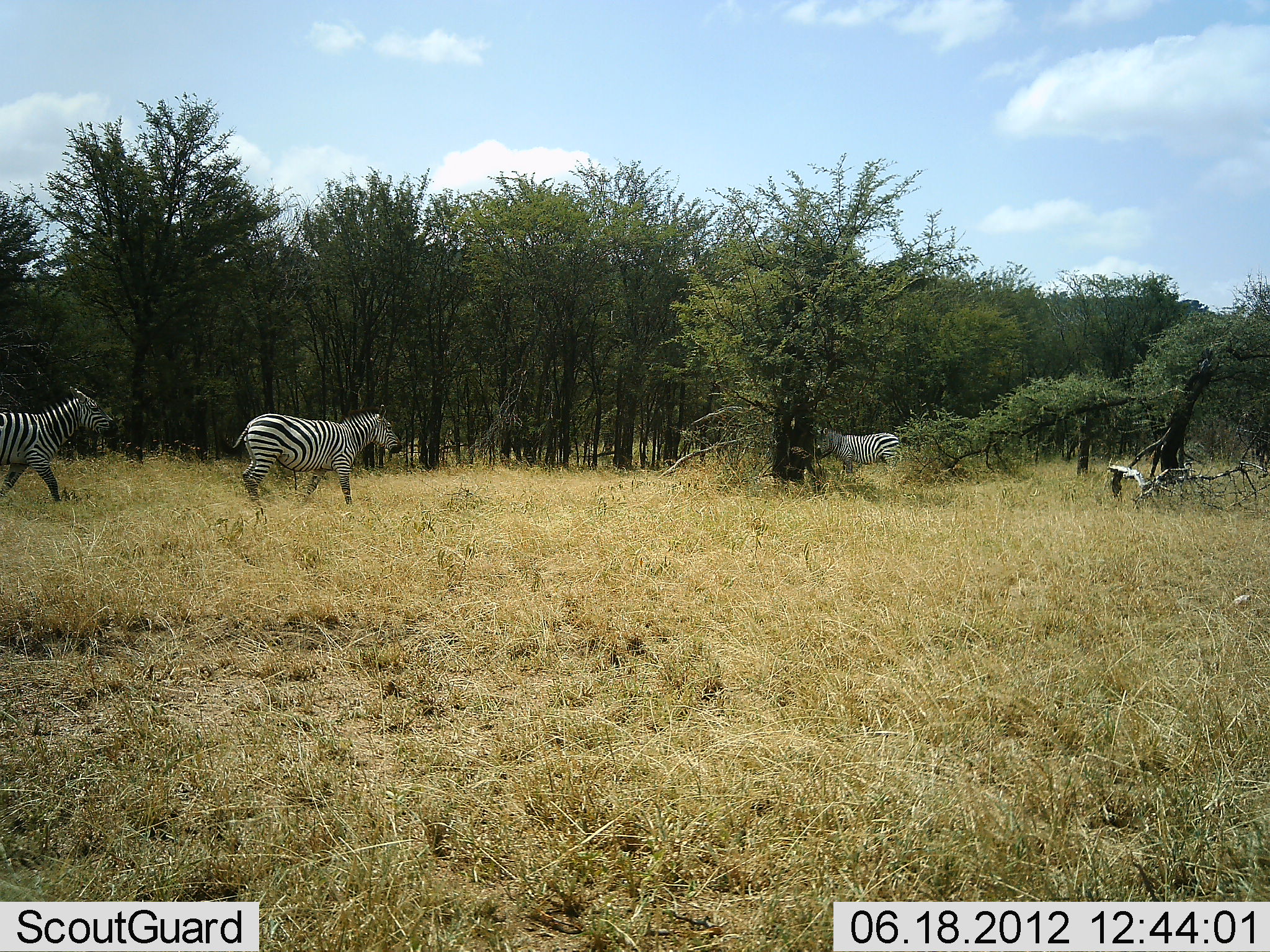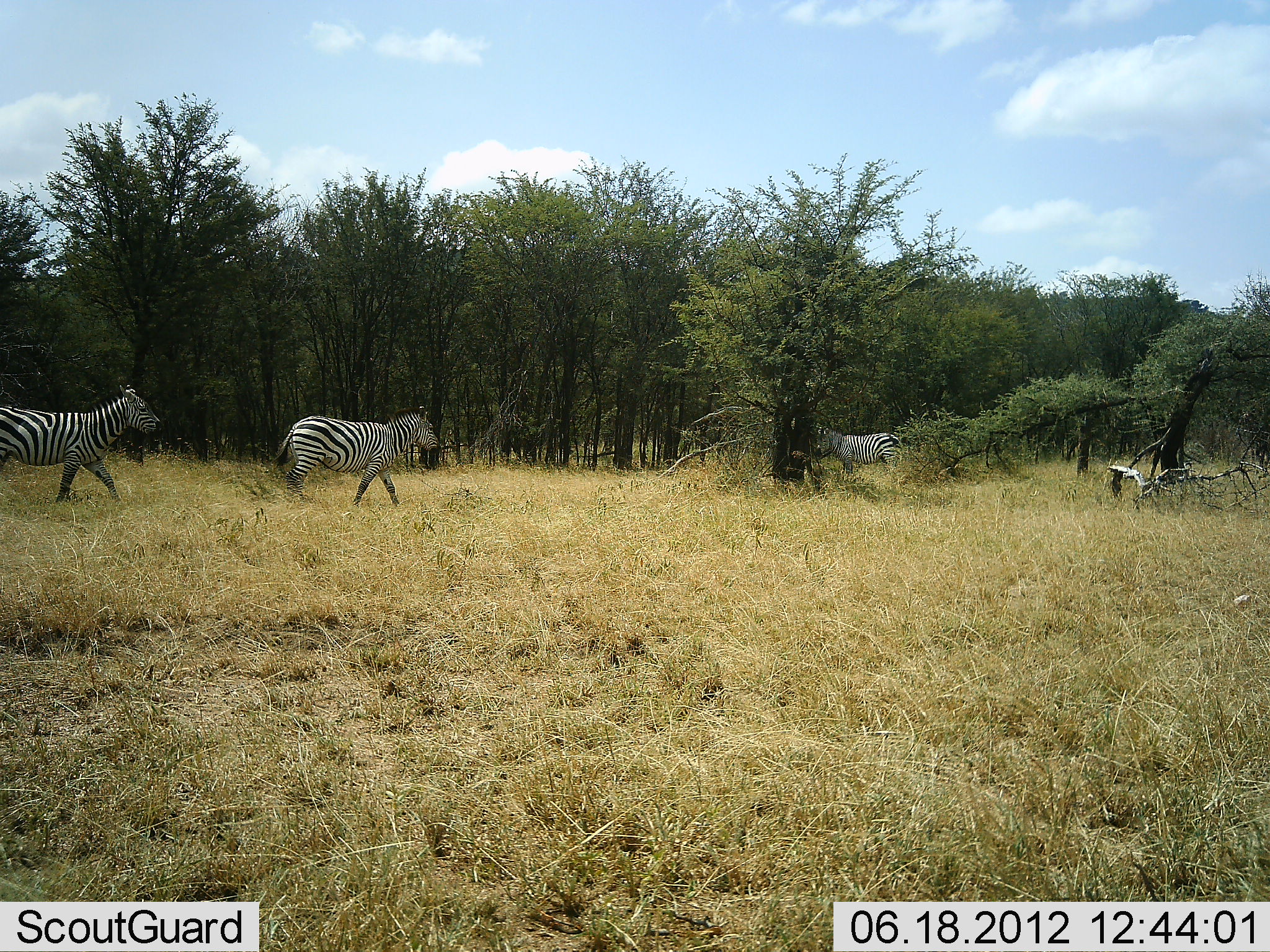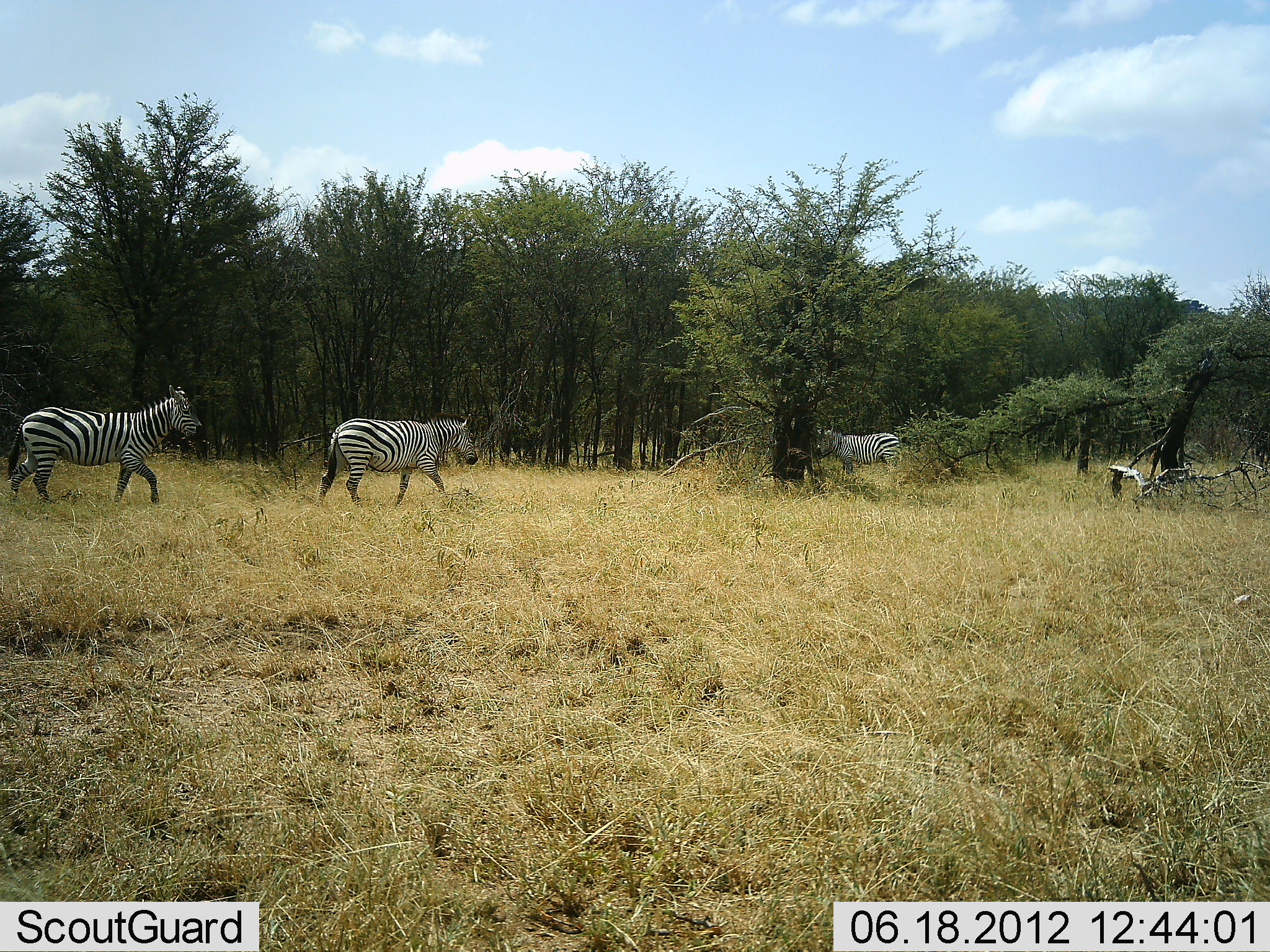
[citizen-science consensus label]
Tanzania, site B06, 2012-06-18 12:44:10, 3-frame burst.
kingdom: Animalia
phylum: Chordata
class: Mammalia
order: Perissodactyla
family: Equidae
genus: Equus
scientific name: Equus quagga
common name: plains zebra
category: zebra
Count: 3.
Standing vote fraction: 90%.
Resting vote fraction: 0%.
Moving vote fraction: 90%.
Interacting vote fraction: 0%.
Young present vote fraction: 0%.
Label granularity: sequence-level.